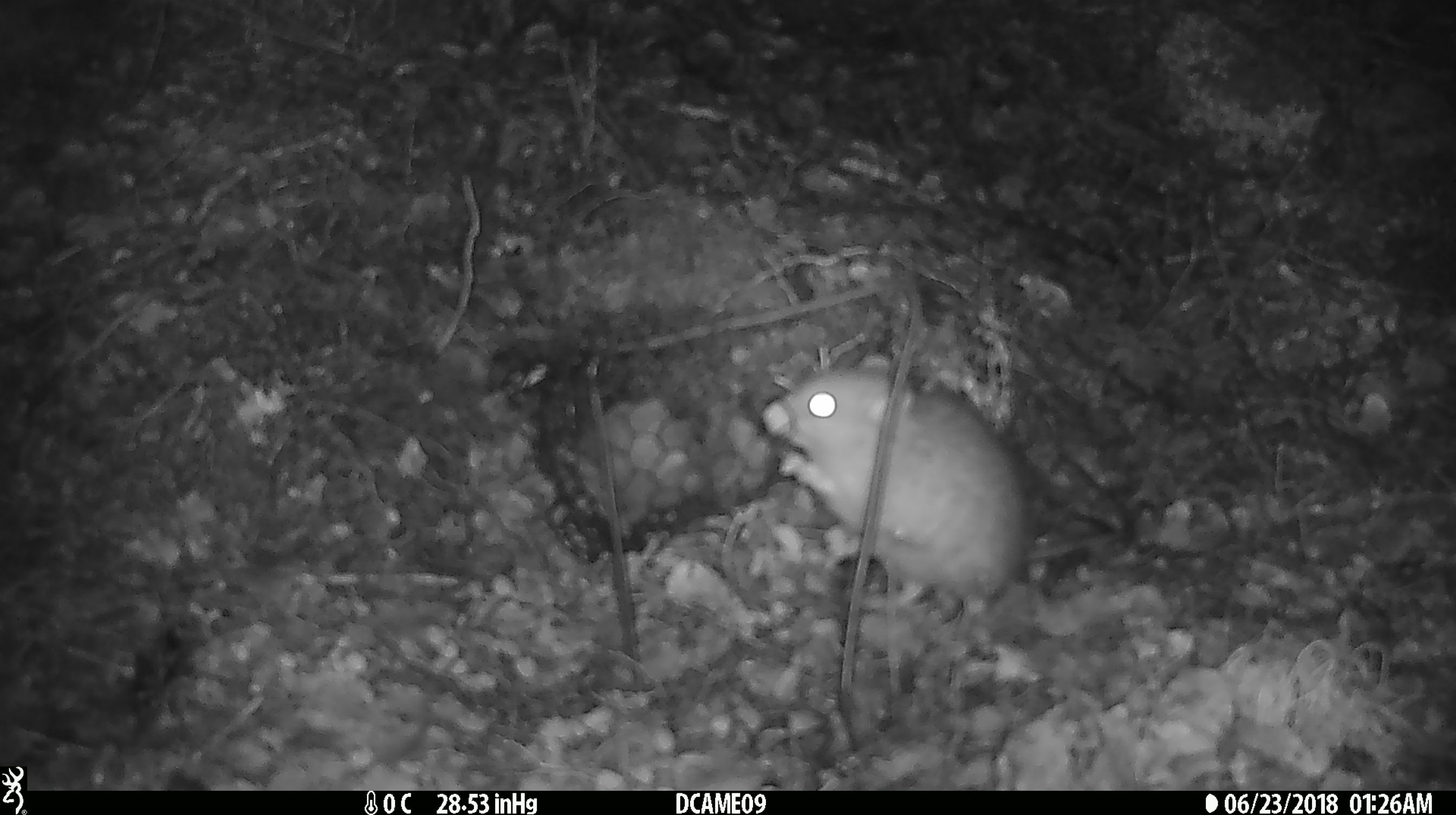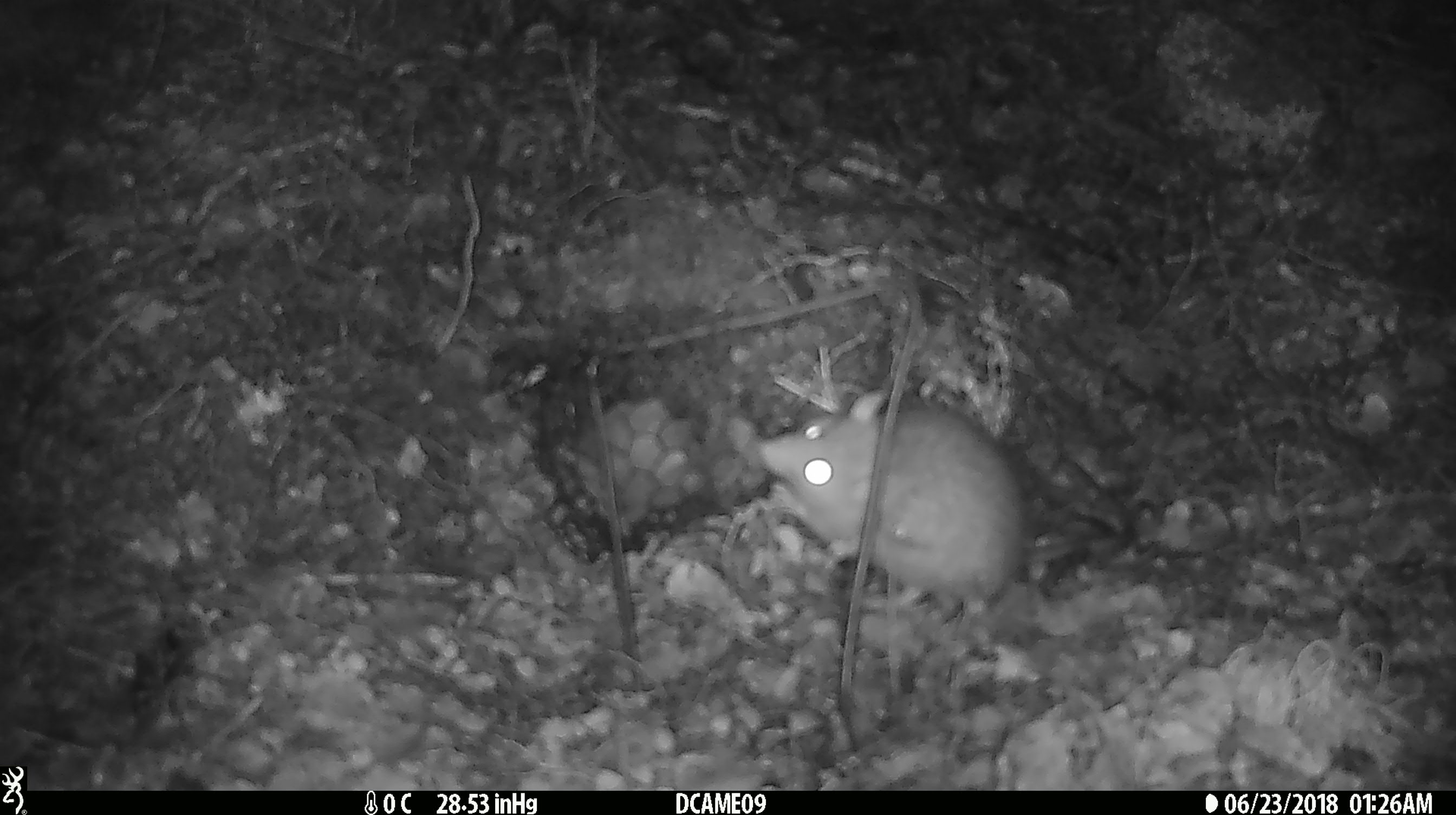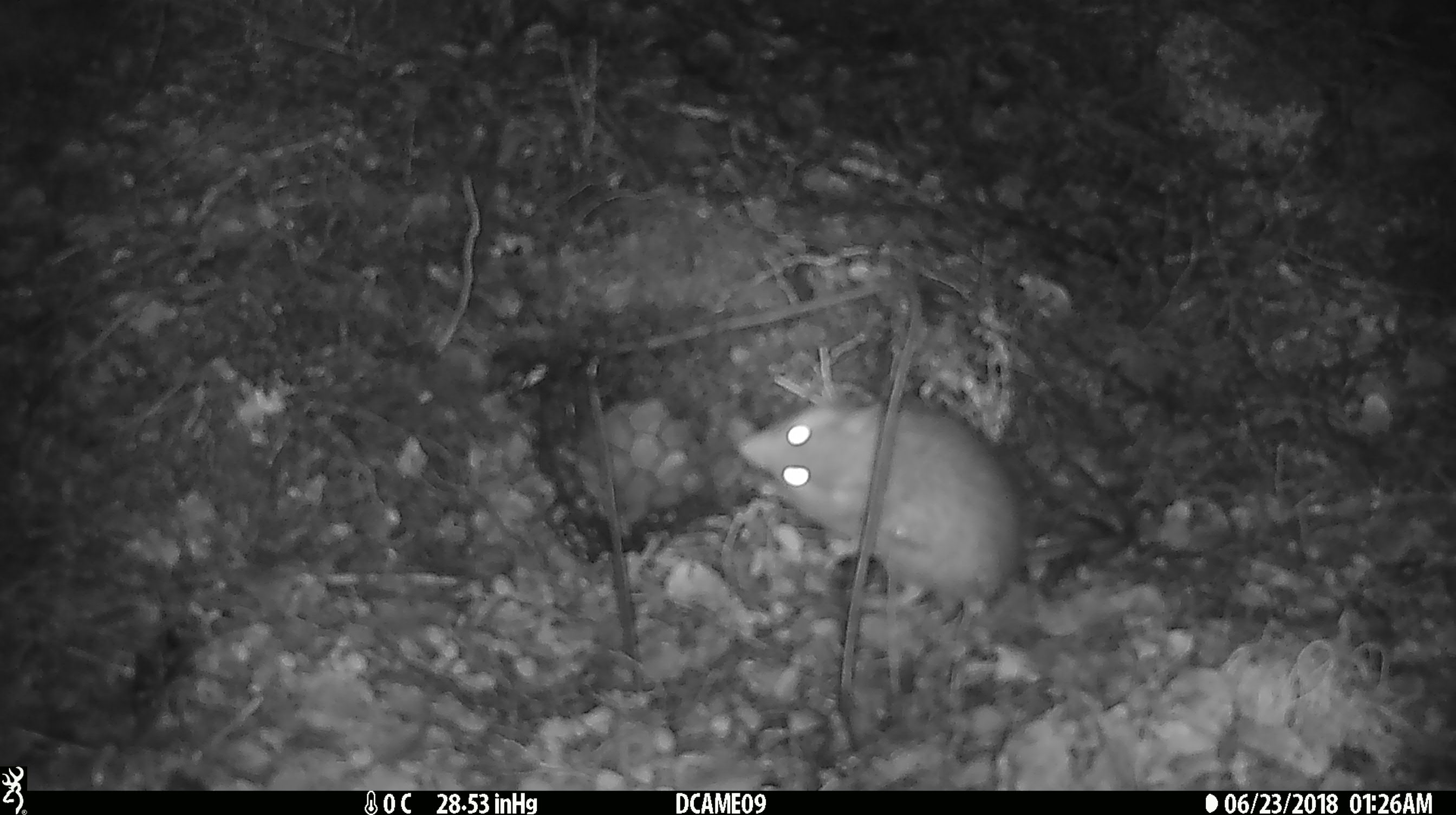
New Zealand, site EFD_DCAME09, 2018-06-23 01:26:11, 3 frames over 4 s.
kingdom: Animalia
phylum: Chordata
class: Mammalia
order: Rodentia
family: Muridae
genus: Rattus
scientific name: Rattus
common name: rat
Rat (Rattus).